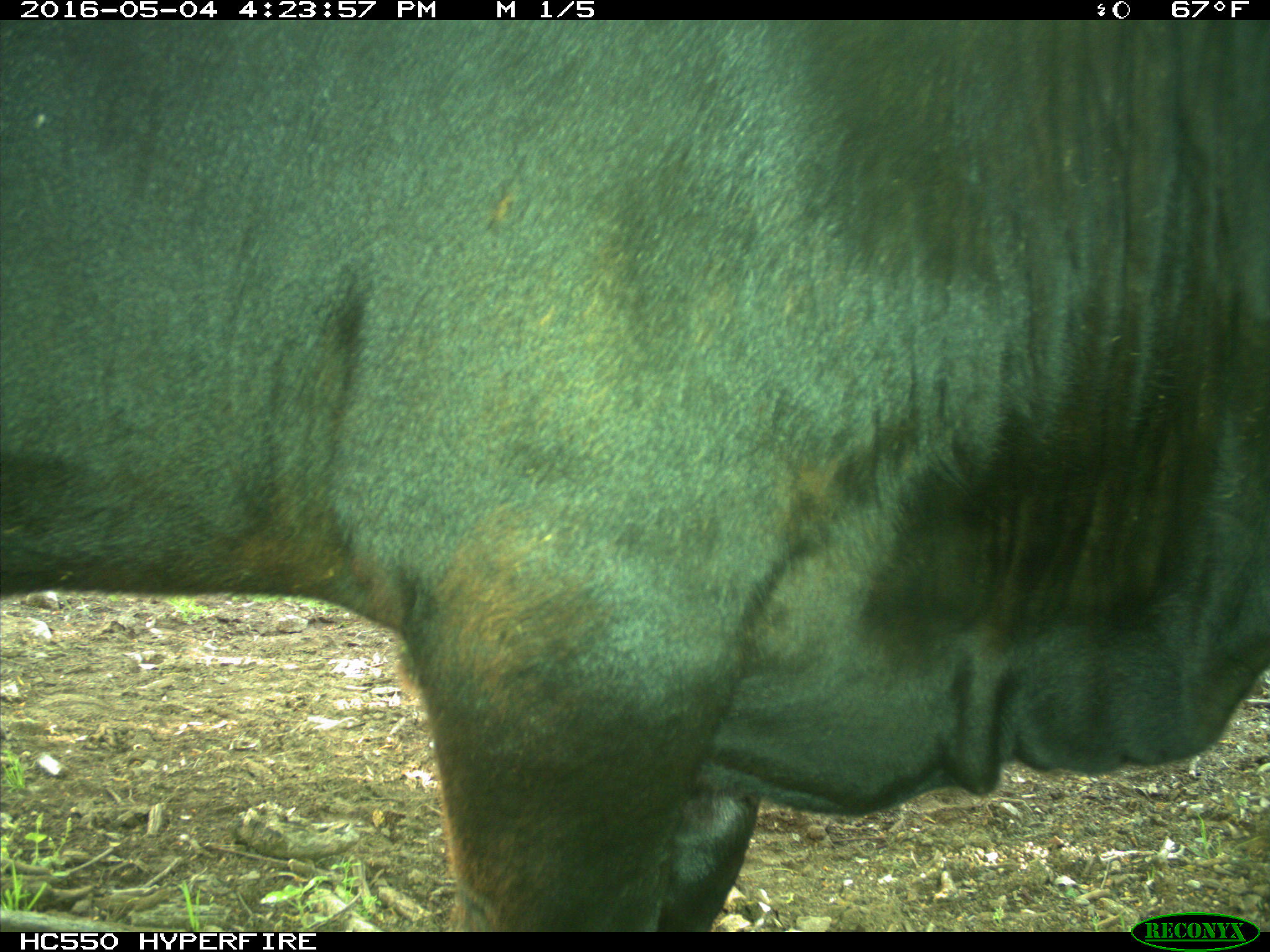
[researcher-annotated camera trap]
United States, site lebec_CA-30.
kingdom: Animalia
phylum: Chordata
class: Mammalia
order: Artiodactyla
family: Bovidae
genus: Bos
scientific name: Bos taurus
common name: domestic cow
Bos taurus (domestic cow).